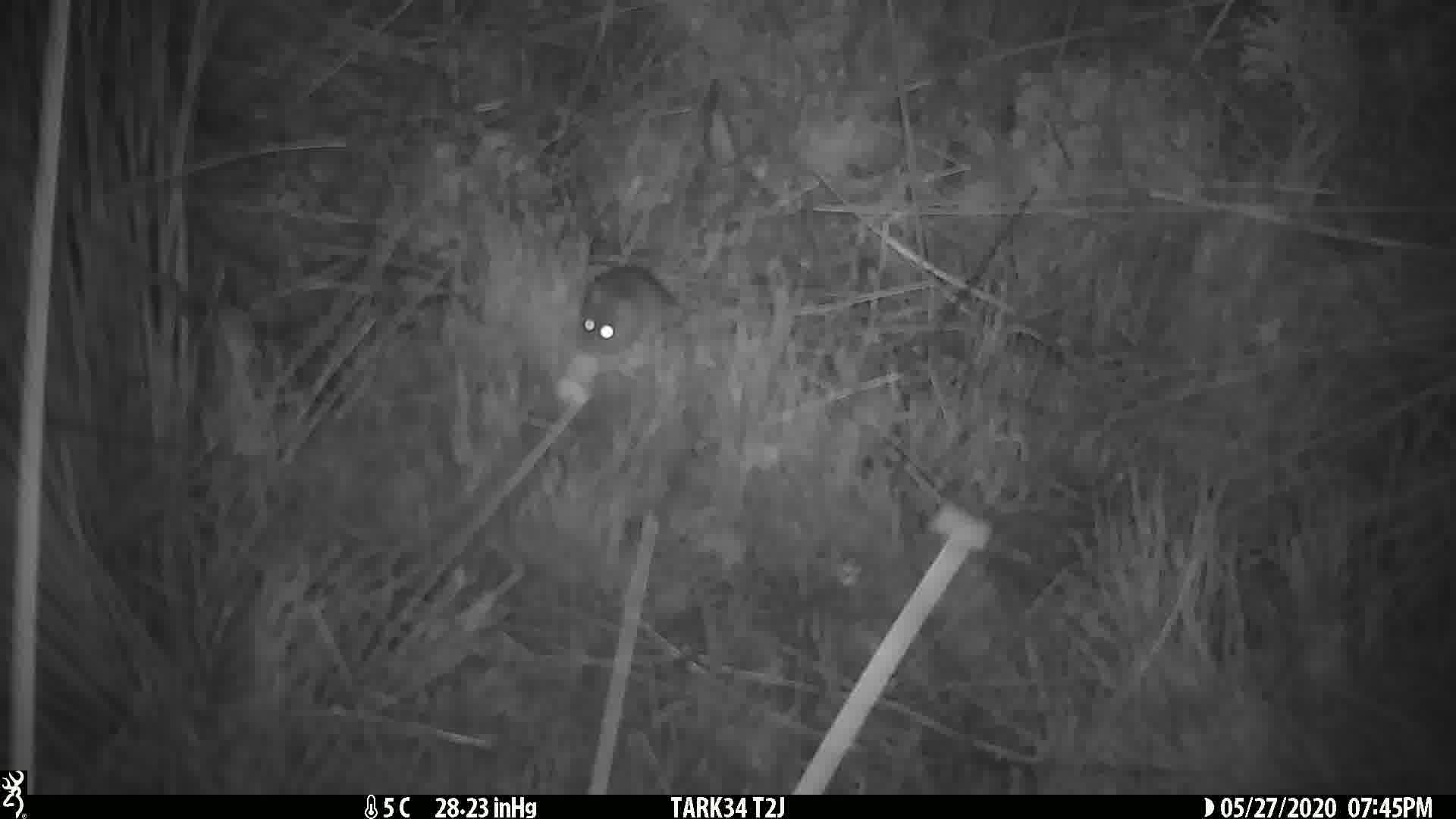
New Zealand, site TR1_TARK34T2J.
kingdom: Animalia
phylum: Chordata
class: Mammalia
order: Rodentia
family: Muridae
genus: Mus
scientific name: Mus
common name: mouse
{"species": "mouse (Mus)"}